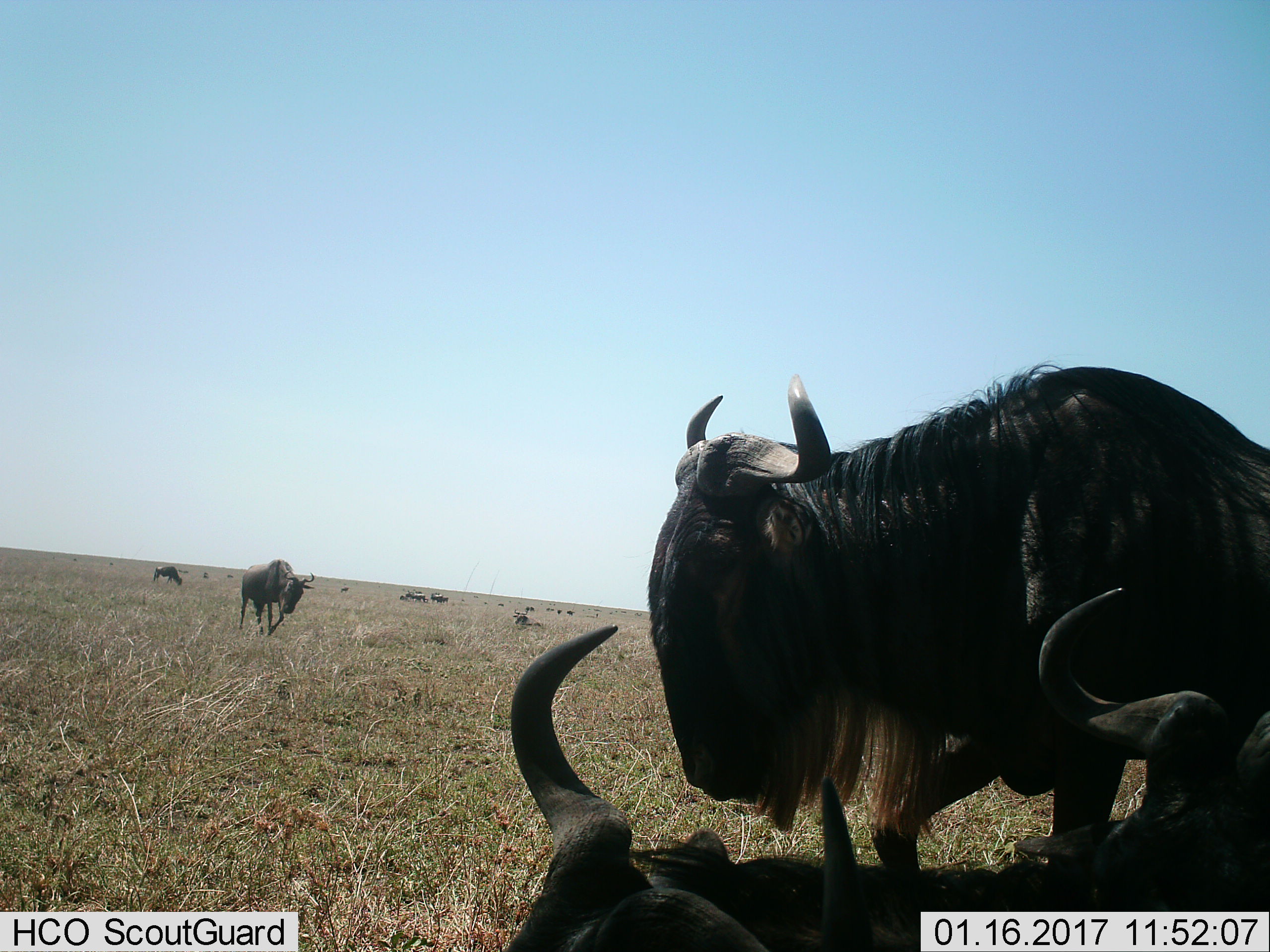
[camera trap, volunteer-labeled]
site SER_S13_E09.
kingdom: Animalia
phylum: Chordata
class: Mammalia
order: Artiodactyla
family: Bovidae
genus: Connochaetes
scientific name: Connochaetes taurinus taurinus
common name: blue wildebeest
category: wildebeestblue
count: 11-50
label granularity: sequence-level